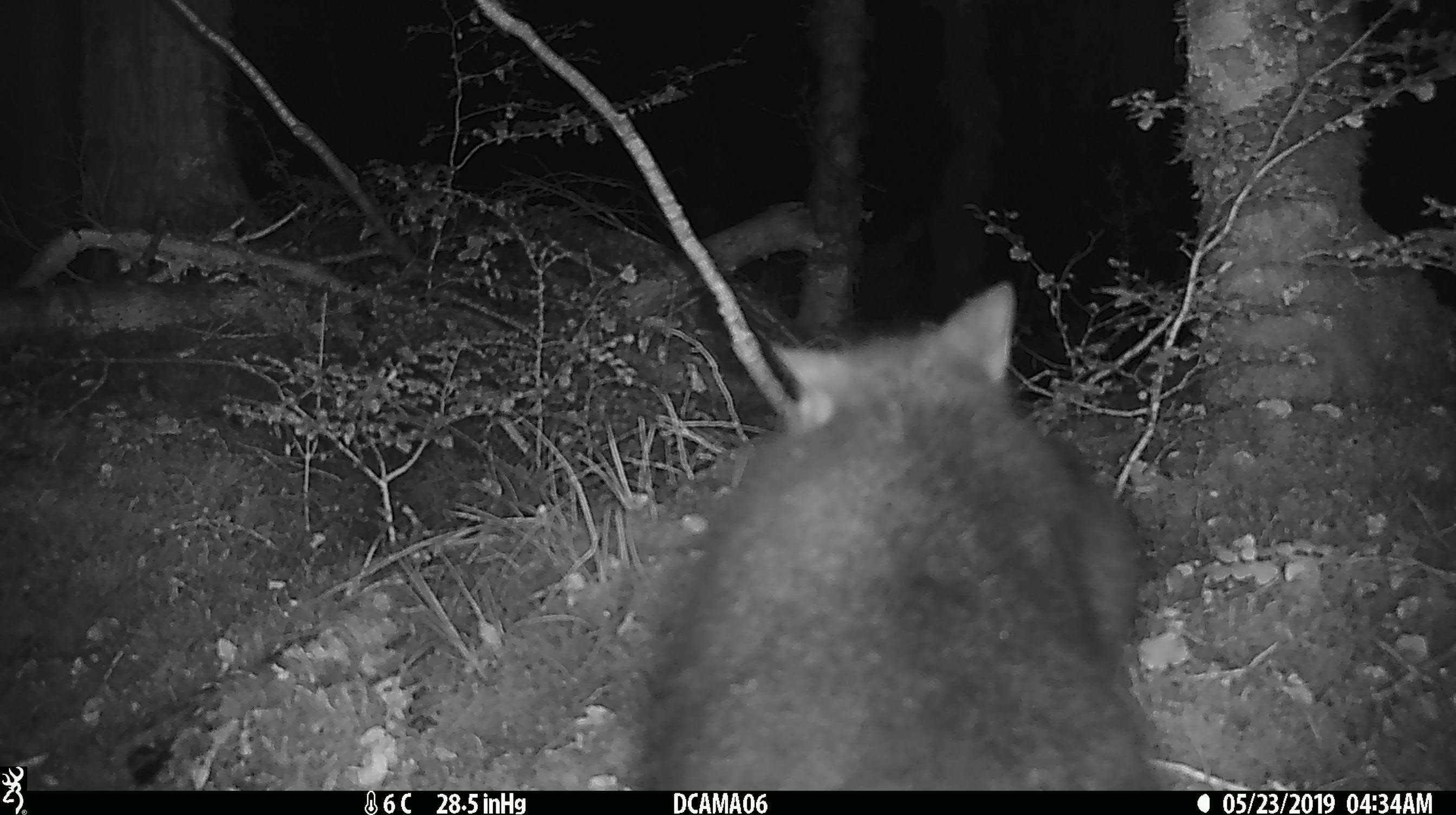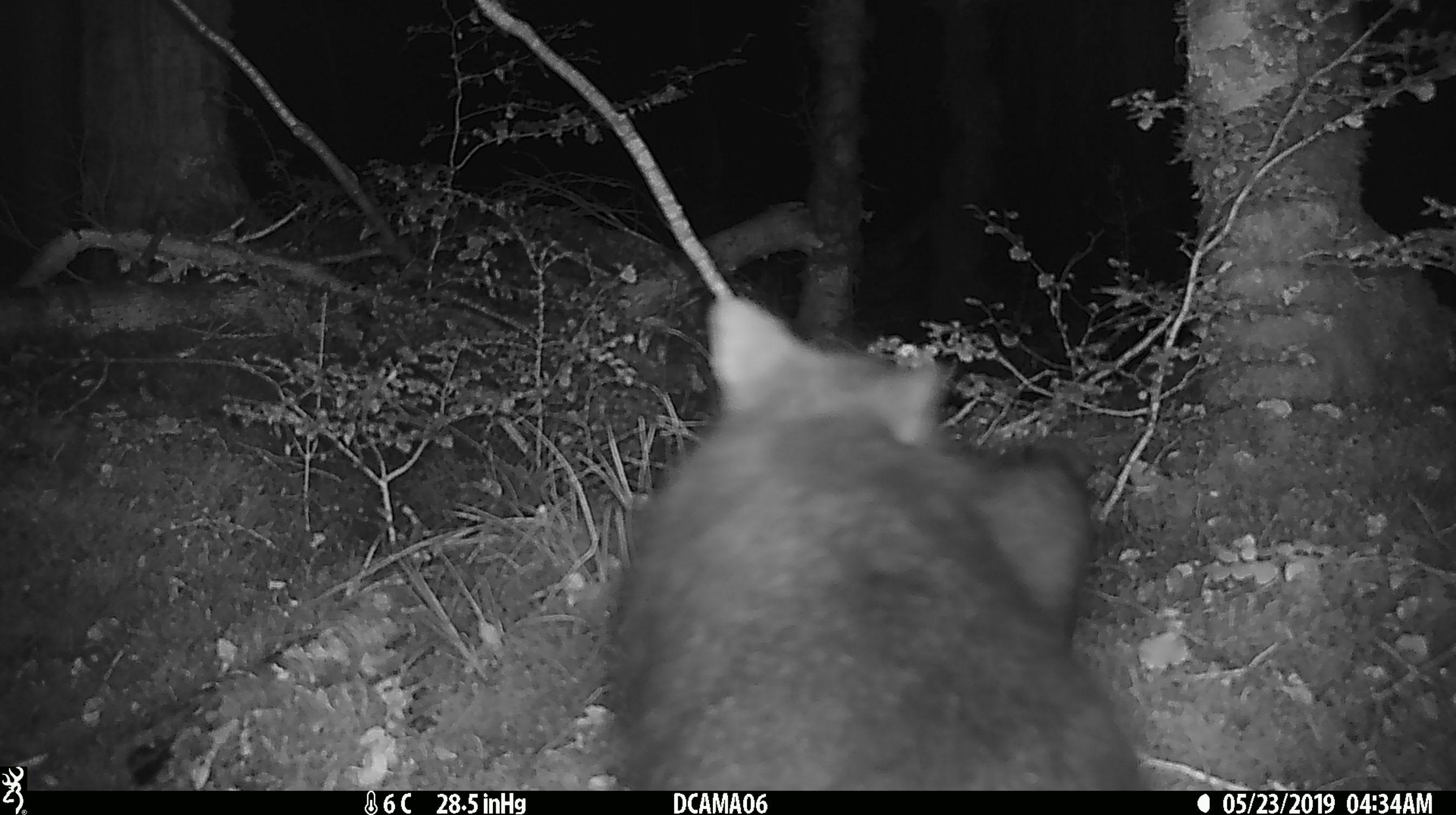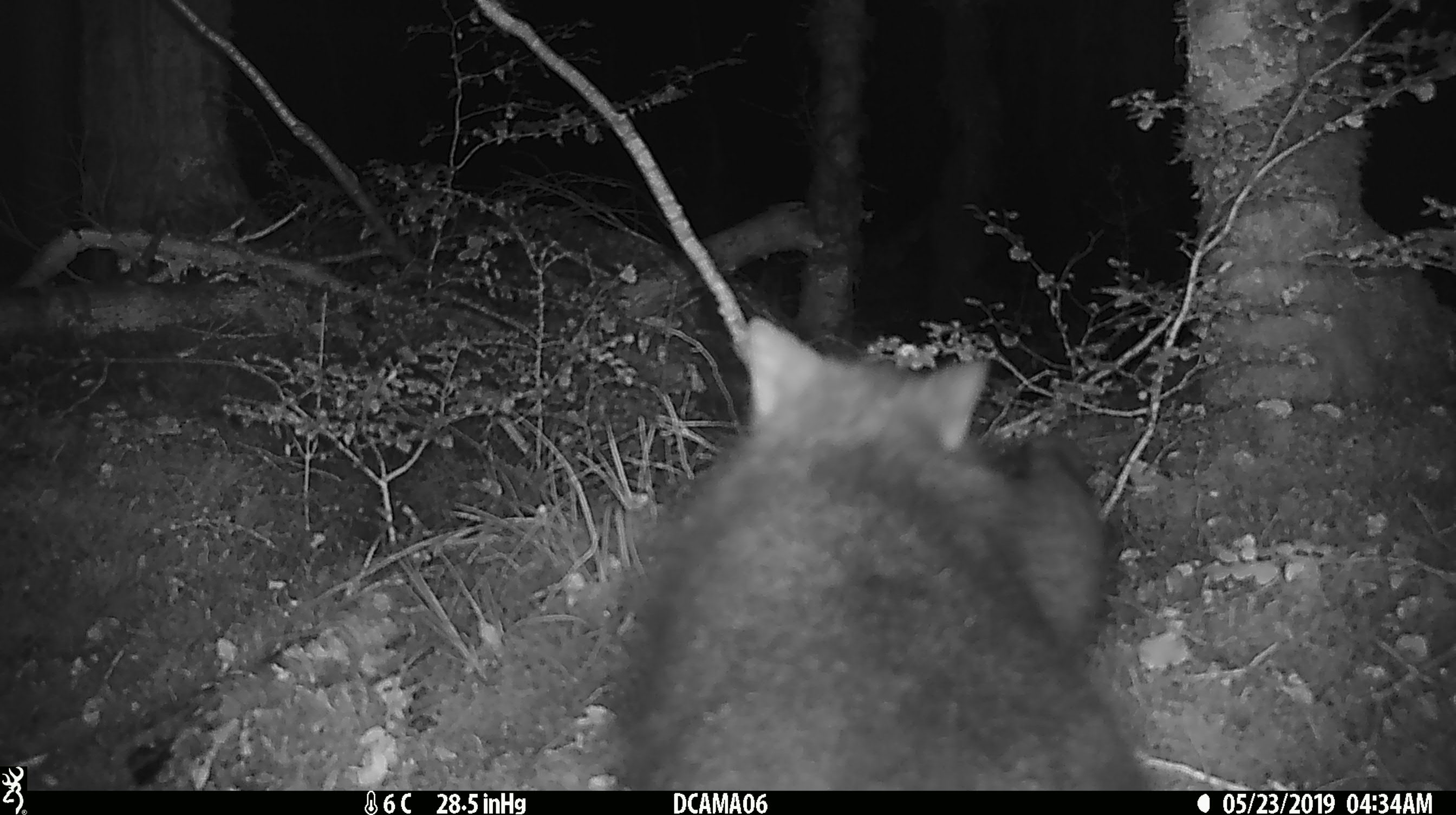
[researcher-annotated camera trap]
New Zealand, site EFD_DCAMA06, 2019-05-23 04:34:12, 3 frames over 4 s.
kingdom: Animalia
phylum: Chordata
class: Mammalia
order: Diprotodontia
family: Phalangeridae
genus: Trichosurus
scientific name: Trichosurus vulpecula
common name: common brushtail possum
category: possum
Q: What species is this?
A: Possum (common brushtail possum) (Trichosurus vulpecula).